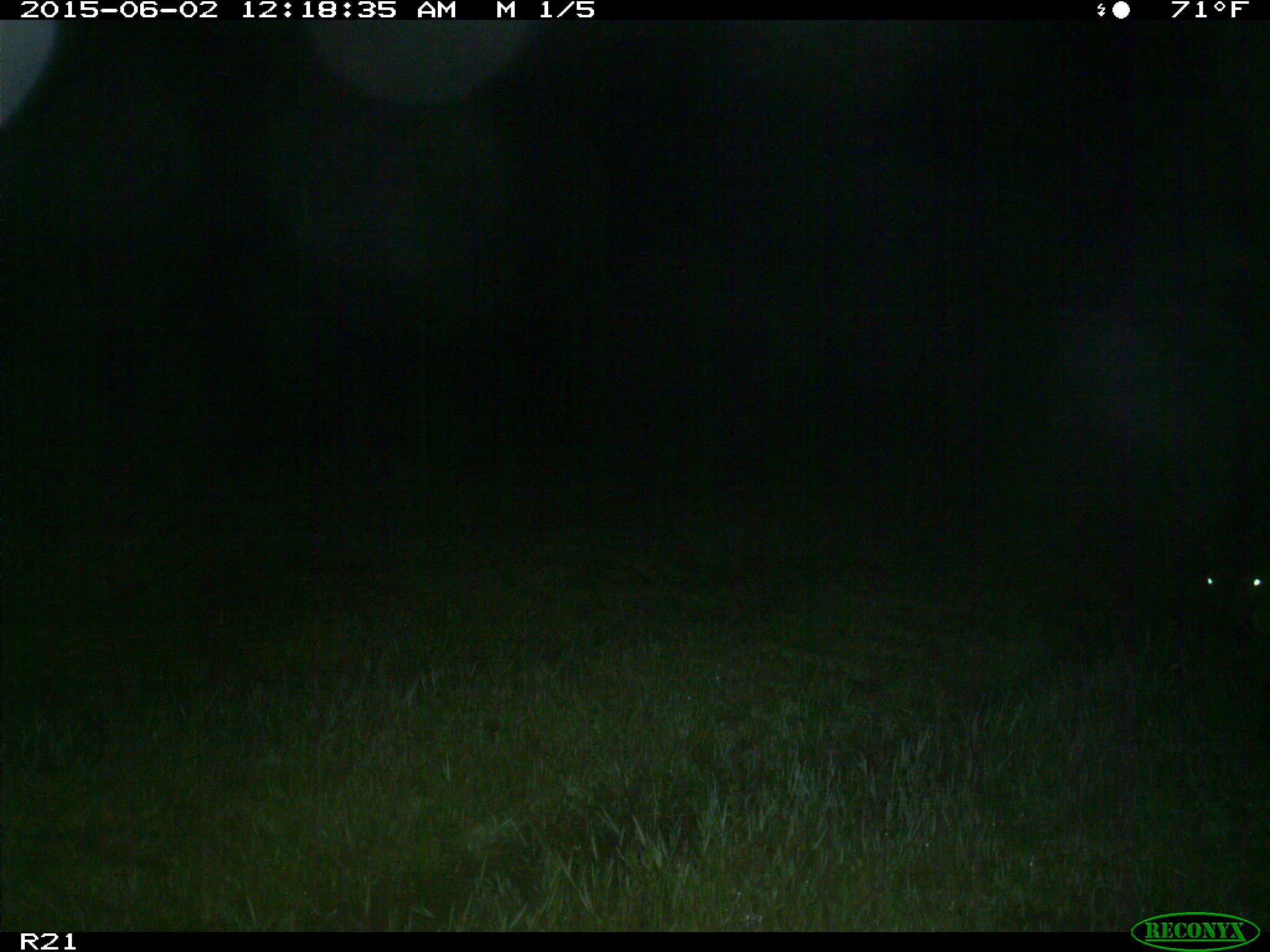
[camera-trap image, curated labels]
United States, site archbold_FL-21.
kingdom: Animalia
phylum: Chordata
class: Mammalia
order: Artiodactyla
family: Bovidae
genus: Bos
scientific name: Bos taurus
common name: domestic cow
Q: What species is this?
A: Bos taurus (domestic cow).